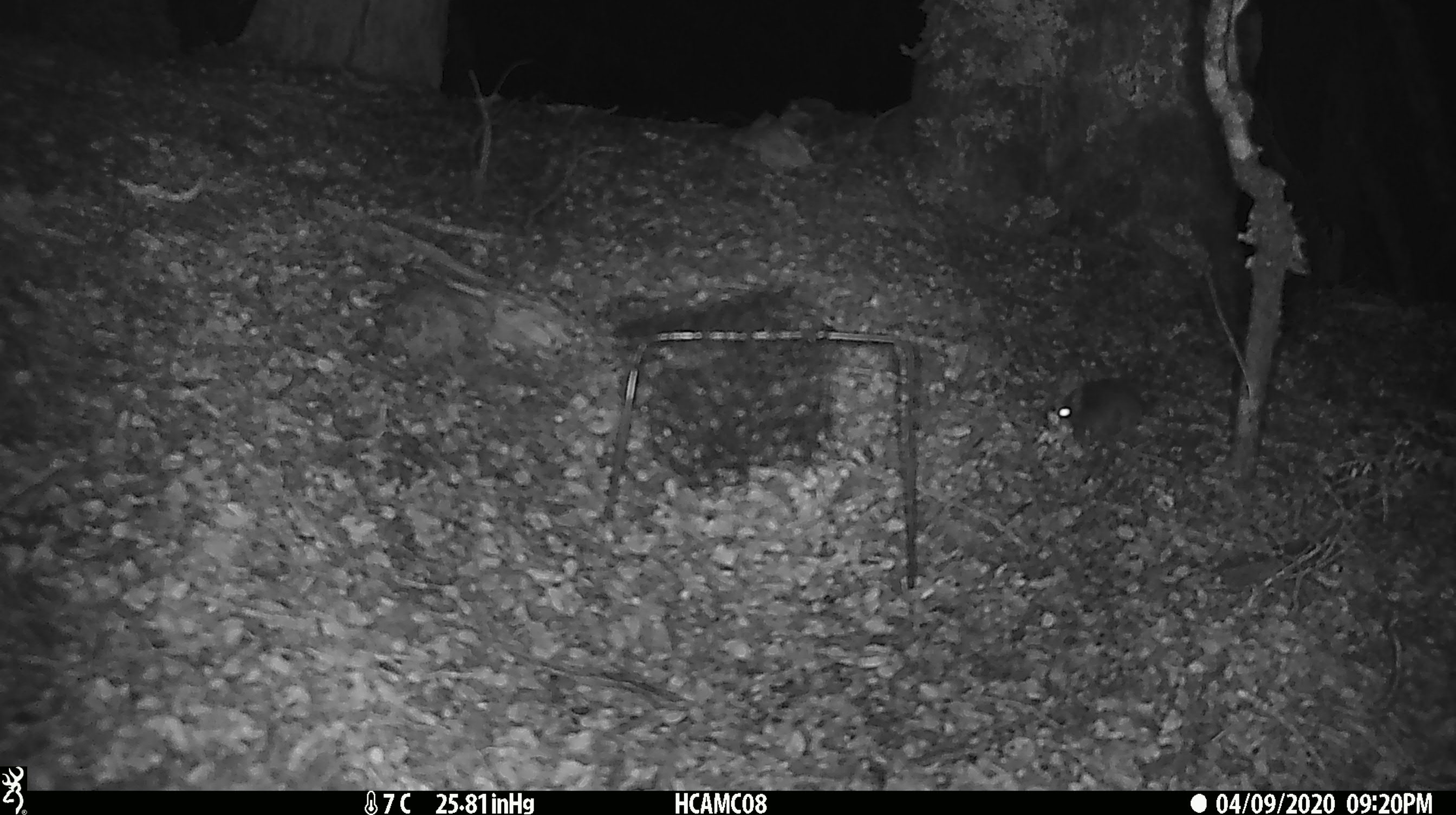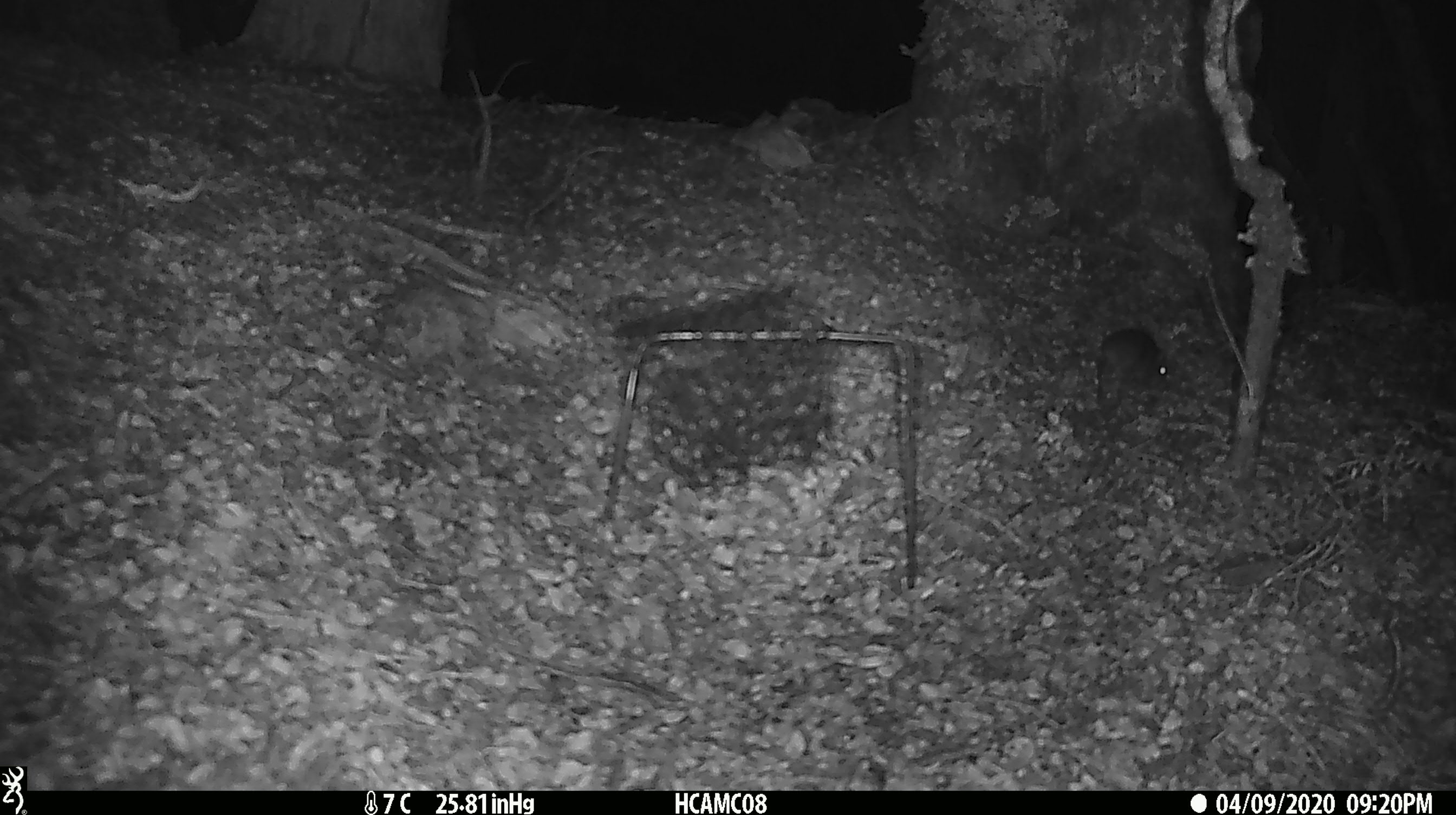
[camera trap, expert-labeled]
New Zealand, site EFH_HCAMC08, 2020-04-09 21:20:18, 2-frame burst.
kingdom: Animalia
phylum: Chordata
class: Mammalia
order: Rodentia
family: Muridae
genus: Mus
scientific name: Mus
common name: mouse